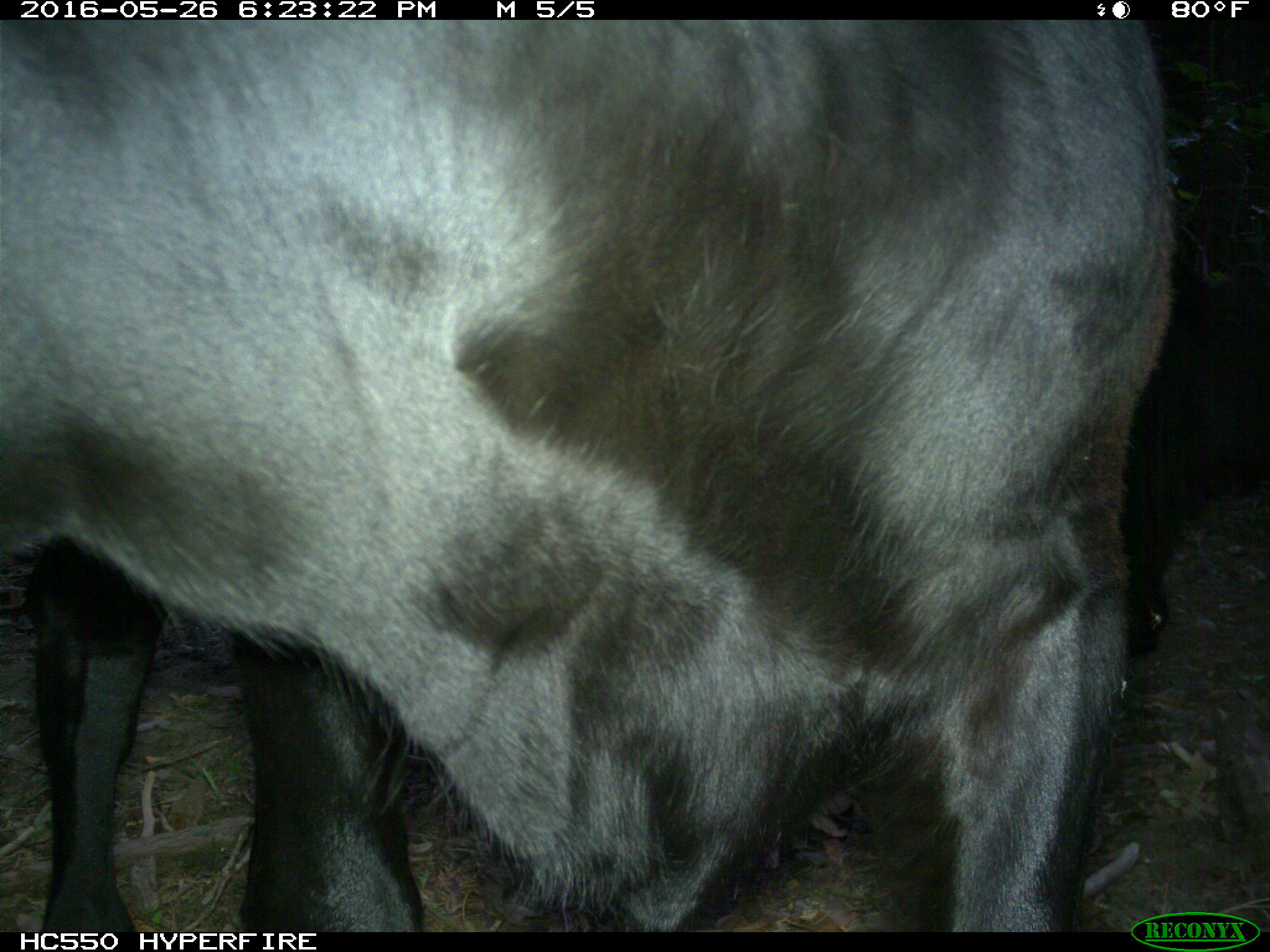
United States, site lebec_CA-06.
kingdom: Animalia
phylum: Chordata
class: Mammalia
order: Artiodactyla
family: Bovidae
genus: Bos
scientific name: Bos taurus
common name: domestic cow